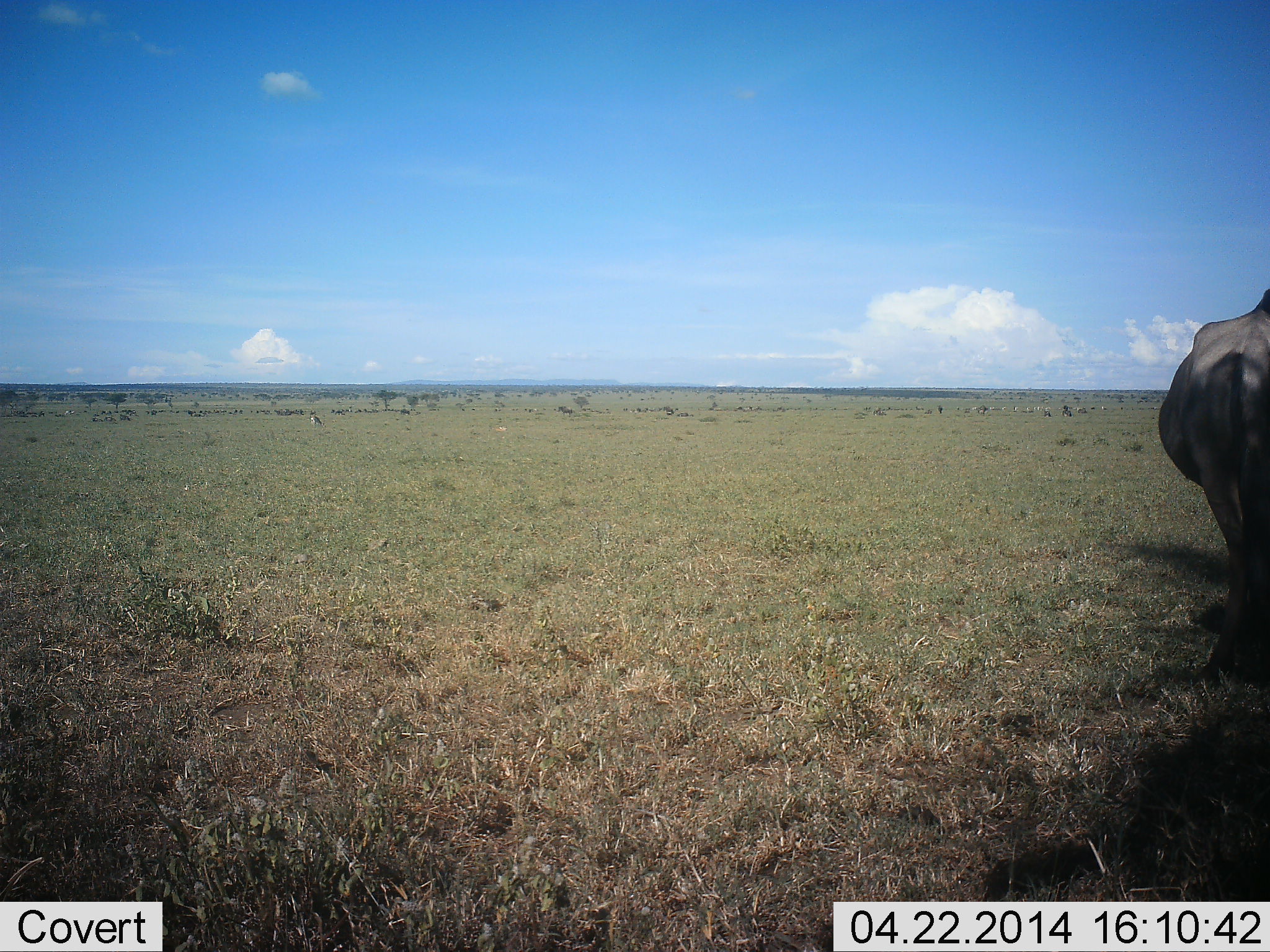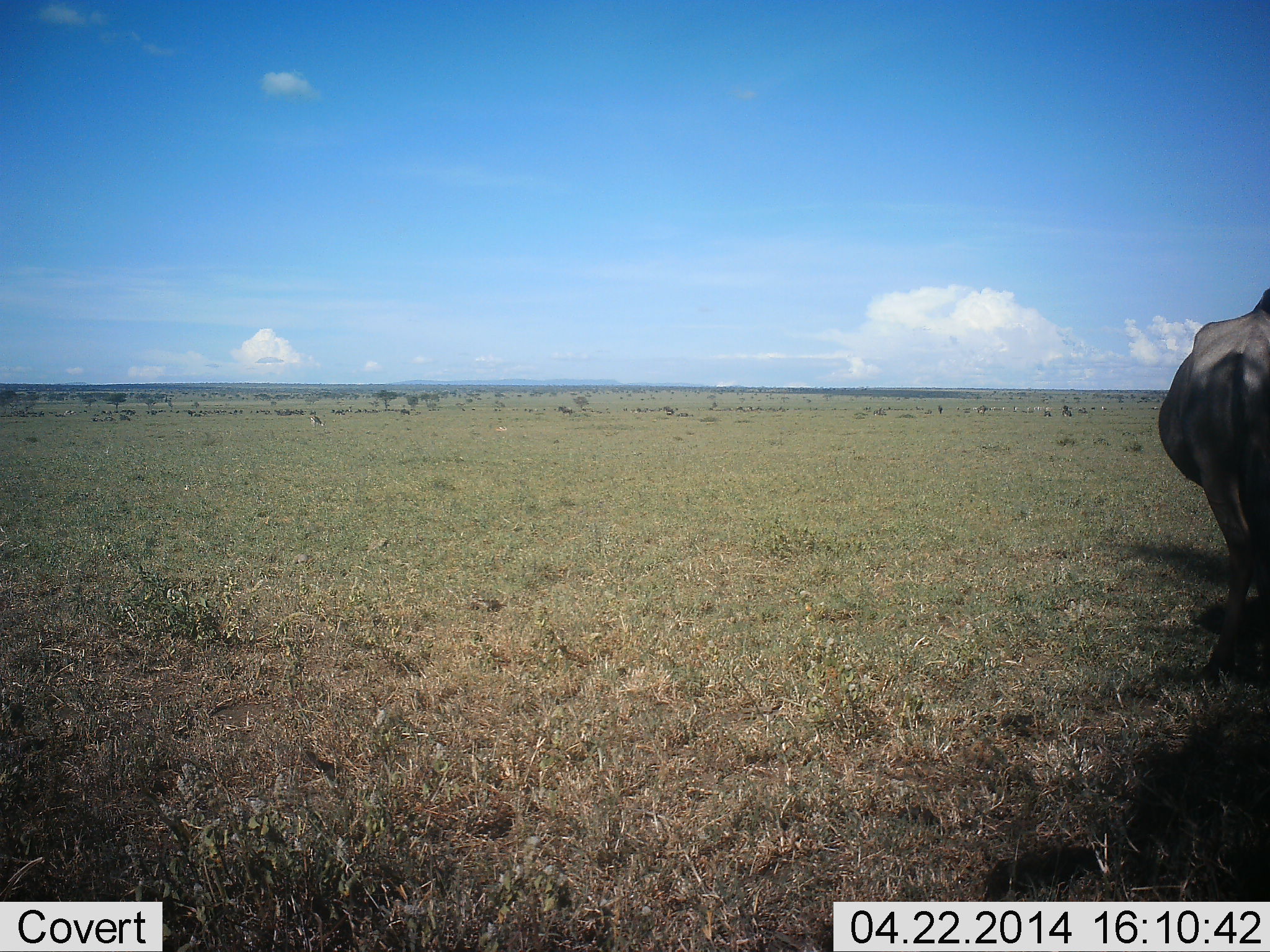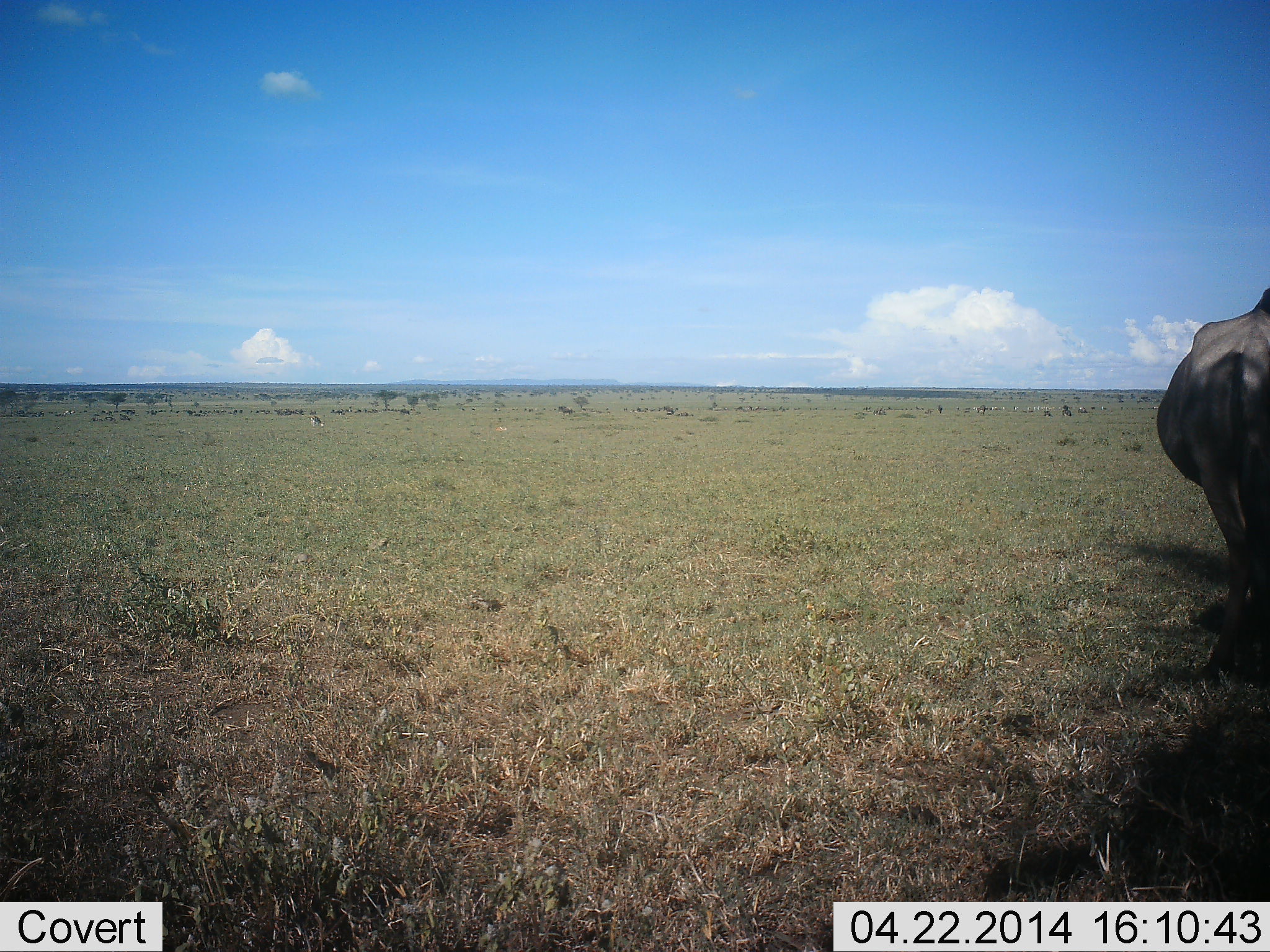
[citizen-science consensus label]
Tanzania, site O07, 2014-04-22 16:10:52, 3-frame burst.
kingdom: Animalia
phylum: Chordata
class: Mammalia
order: Artiodactyla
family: Bovidae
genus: Connochaetes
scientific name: Connochaetes taurinus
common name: blue wildebeest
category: wildebeest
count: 1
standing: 100%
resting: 0%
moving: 0%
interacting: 0%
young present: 0%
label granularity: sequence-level